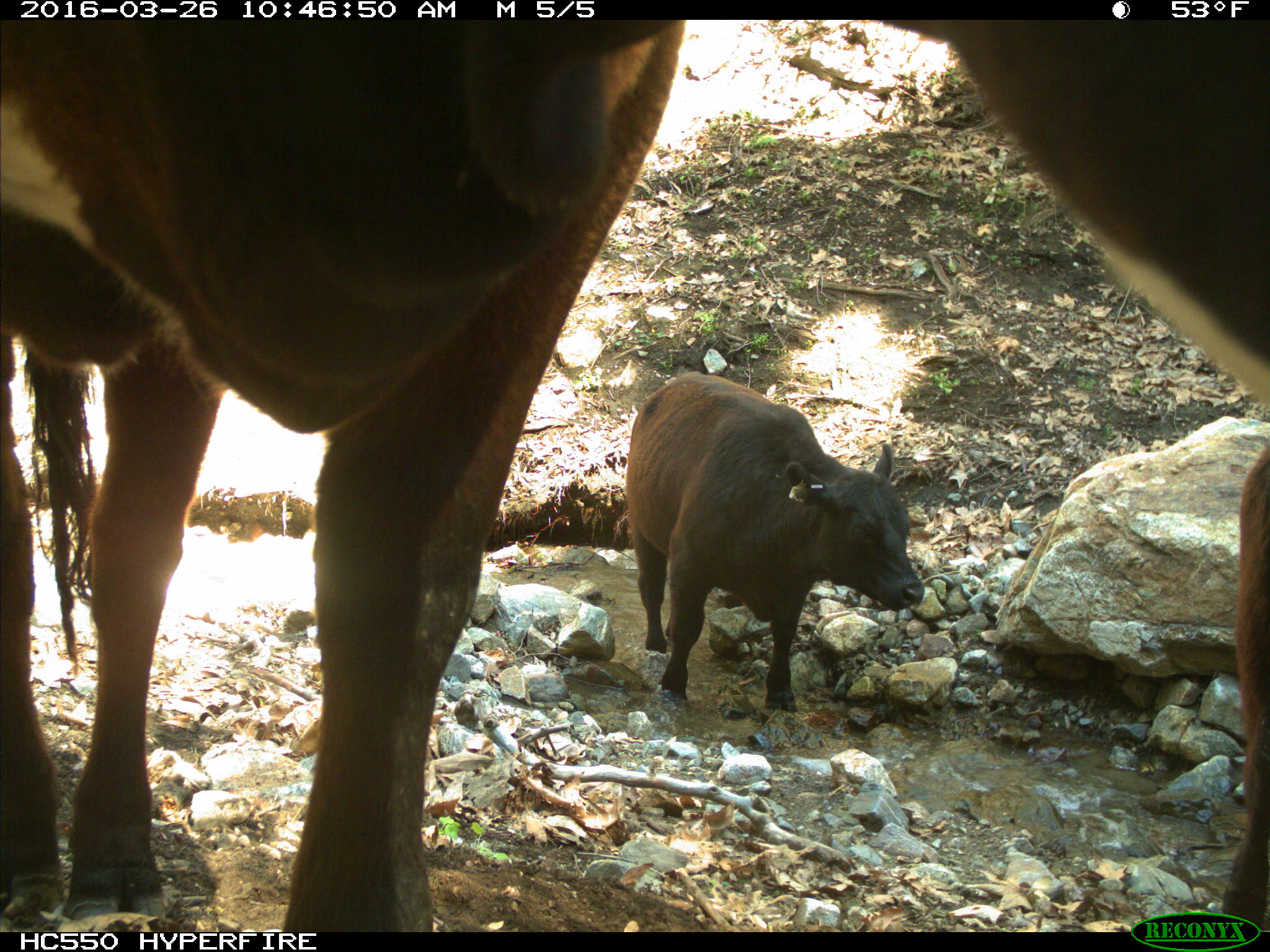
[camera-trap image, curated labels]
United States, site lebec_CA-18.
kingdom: Animalia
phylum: Chordata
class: Mammalia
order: Artiodactyla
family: Bovidae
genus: Bos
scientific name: Bos taurus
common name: domestic cow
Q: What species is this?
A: Bos taurus (domestic cow).